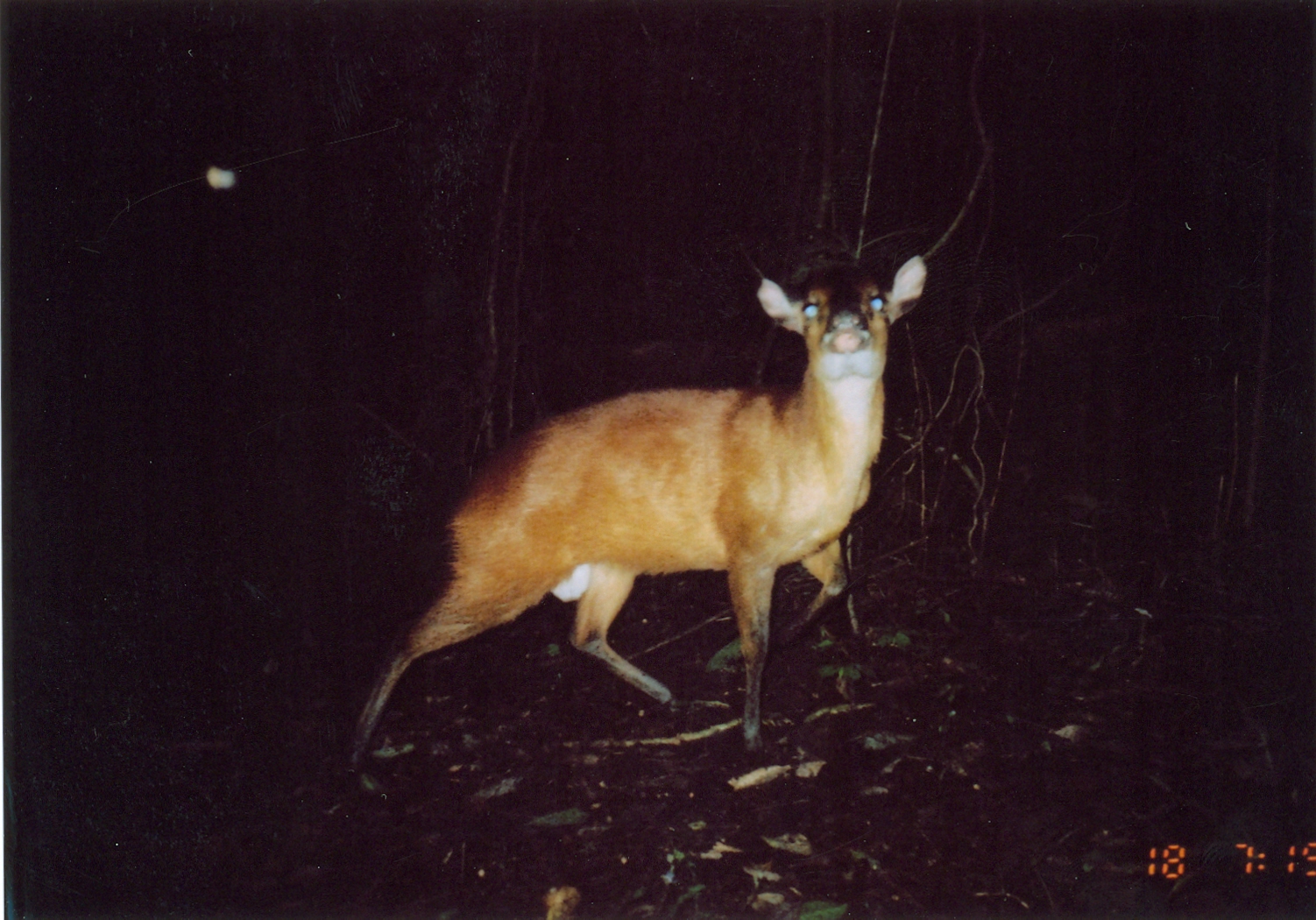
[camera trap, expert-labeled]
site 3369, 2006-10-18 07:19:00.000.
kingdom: Animalia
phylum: Chordata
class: Mammalia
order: Artiodactyla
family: Bovidae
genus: Cephalophus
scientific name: Cephalophus harveyi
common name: harvey's duiker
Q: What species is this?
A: Cephalophus harveyi (harvey's duiker).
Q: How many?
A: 1.